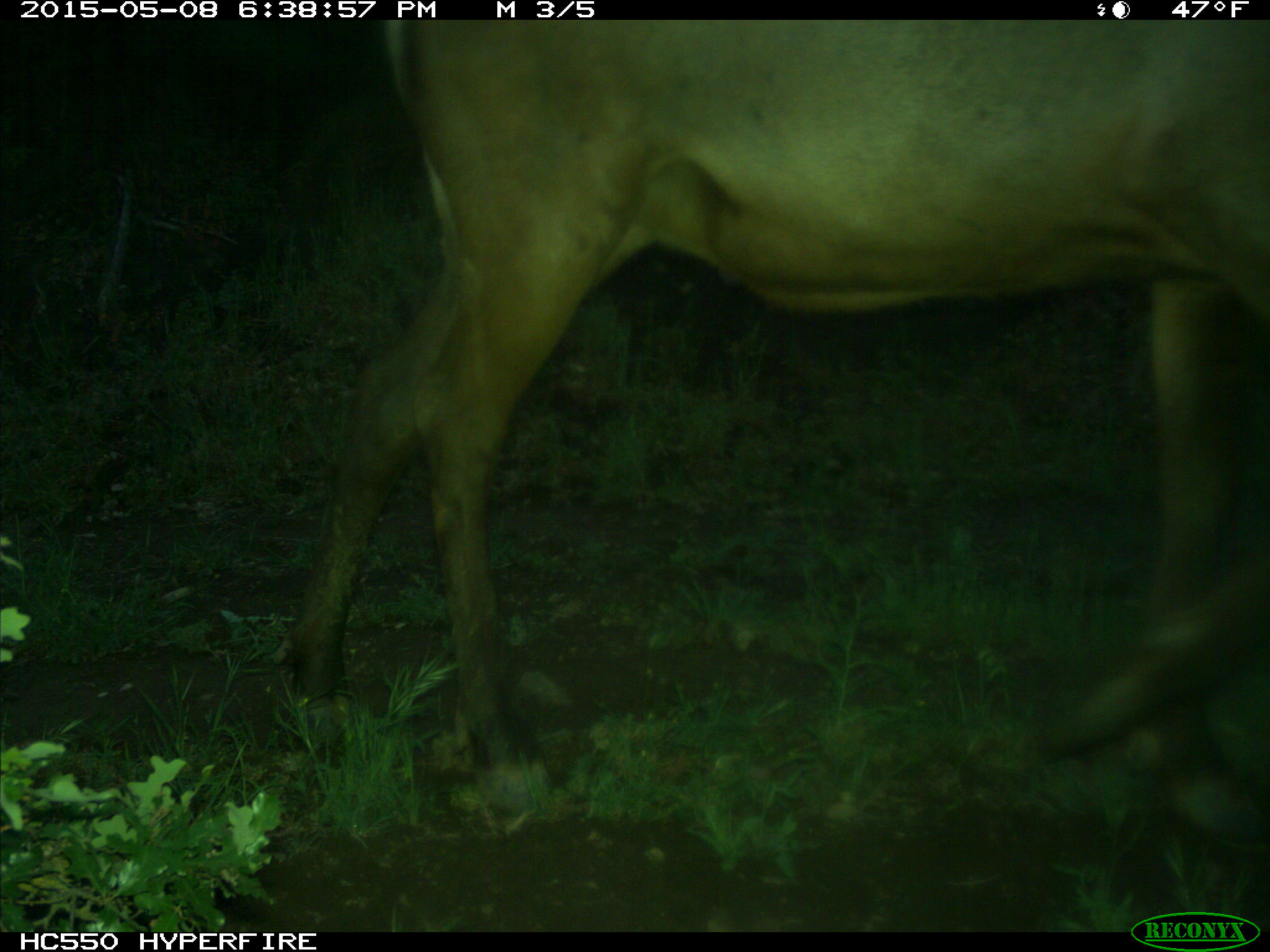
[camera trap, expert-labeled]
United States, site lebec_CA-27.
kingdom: Animalia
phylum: Chordata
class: Mammalia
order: Artiodactyla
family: Cervidae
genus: Cervus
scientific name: Cervus canadensis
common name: elk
Cervus canadensis (elk).